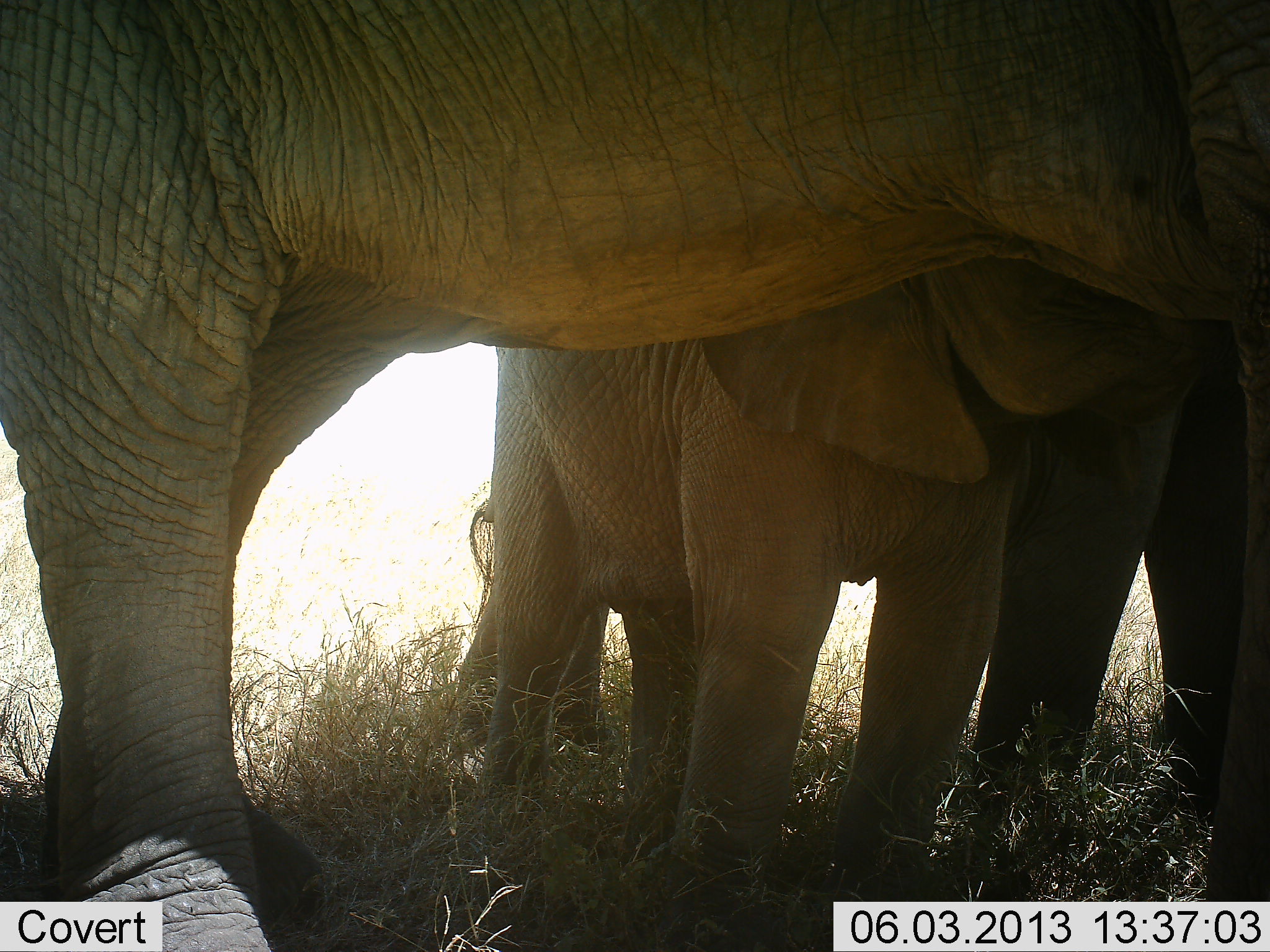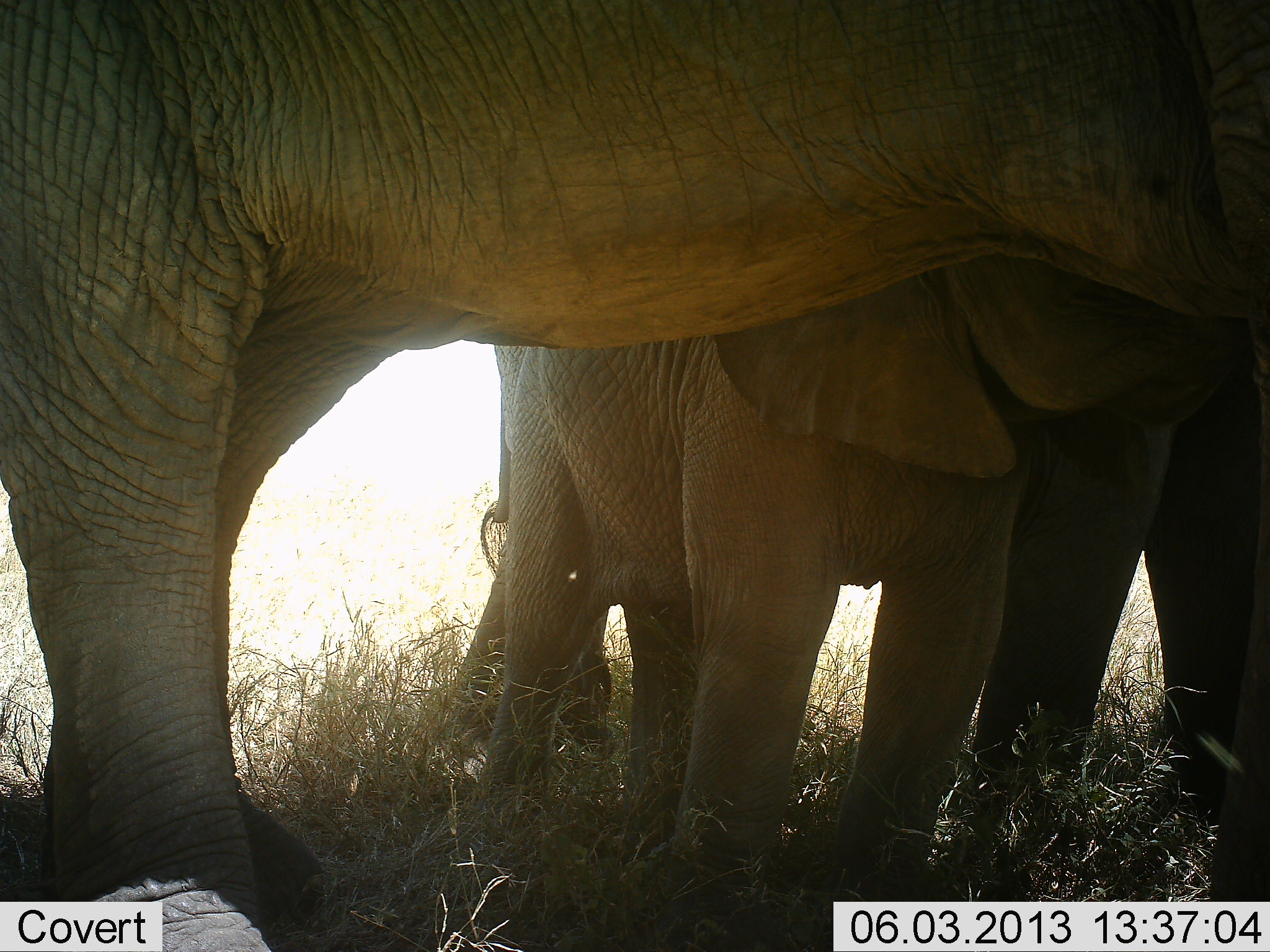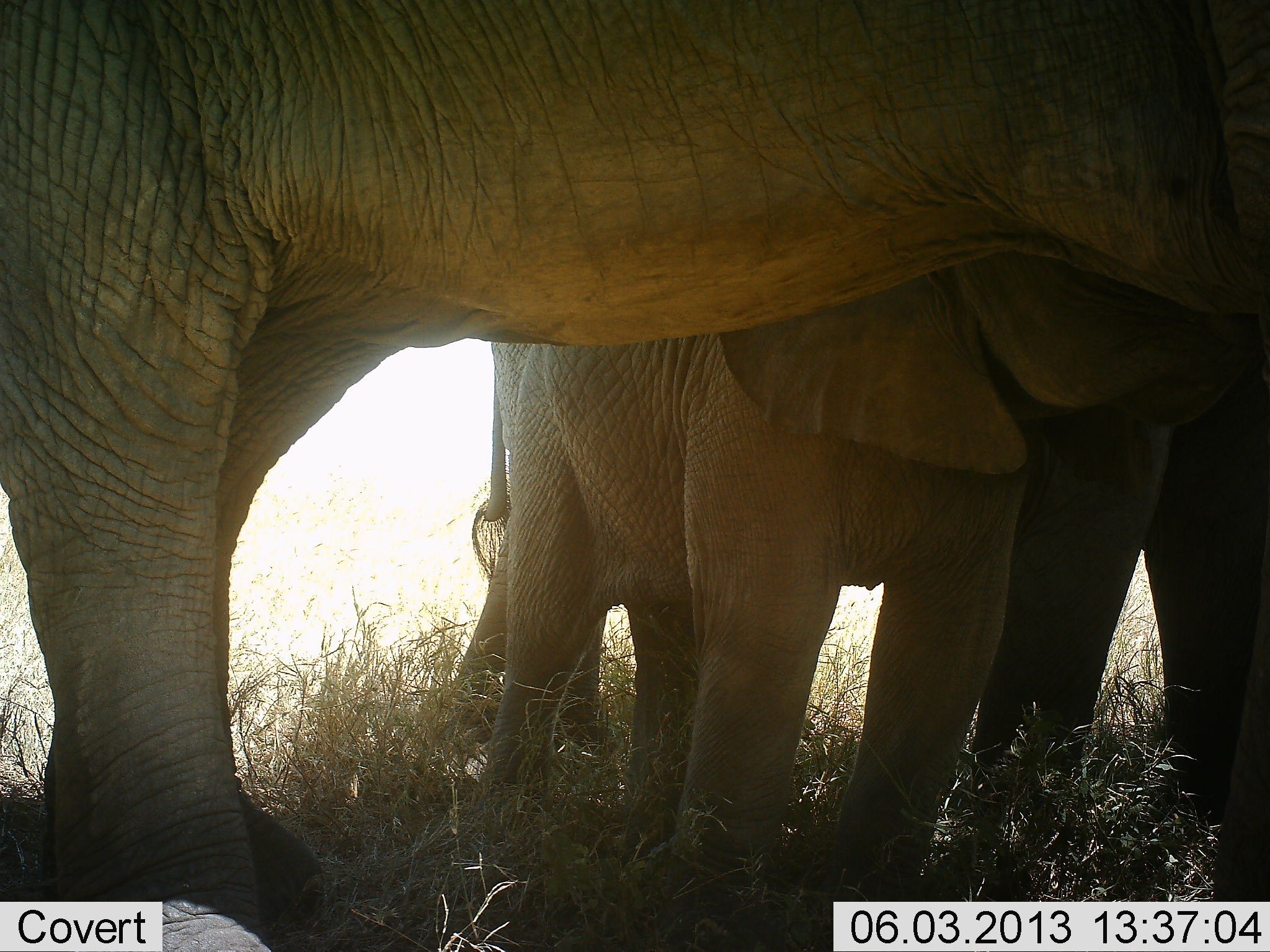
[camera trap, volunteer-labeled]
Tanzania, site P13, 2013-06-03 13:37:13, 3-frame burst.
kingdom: Animalia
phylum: Chordata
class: Mammalia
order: Proboscidea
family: Elephantidae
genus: Loxodonta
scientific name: Loxodonta africana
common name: african bush elephant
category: elephant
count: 3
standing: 86%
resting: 0%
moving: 5%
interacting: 29%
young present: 86%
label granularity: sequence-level